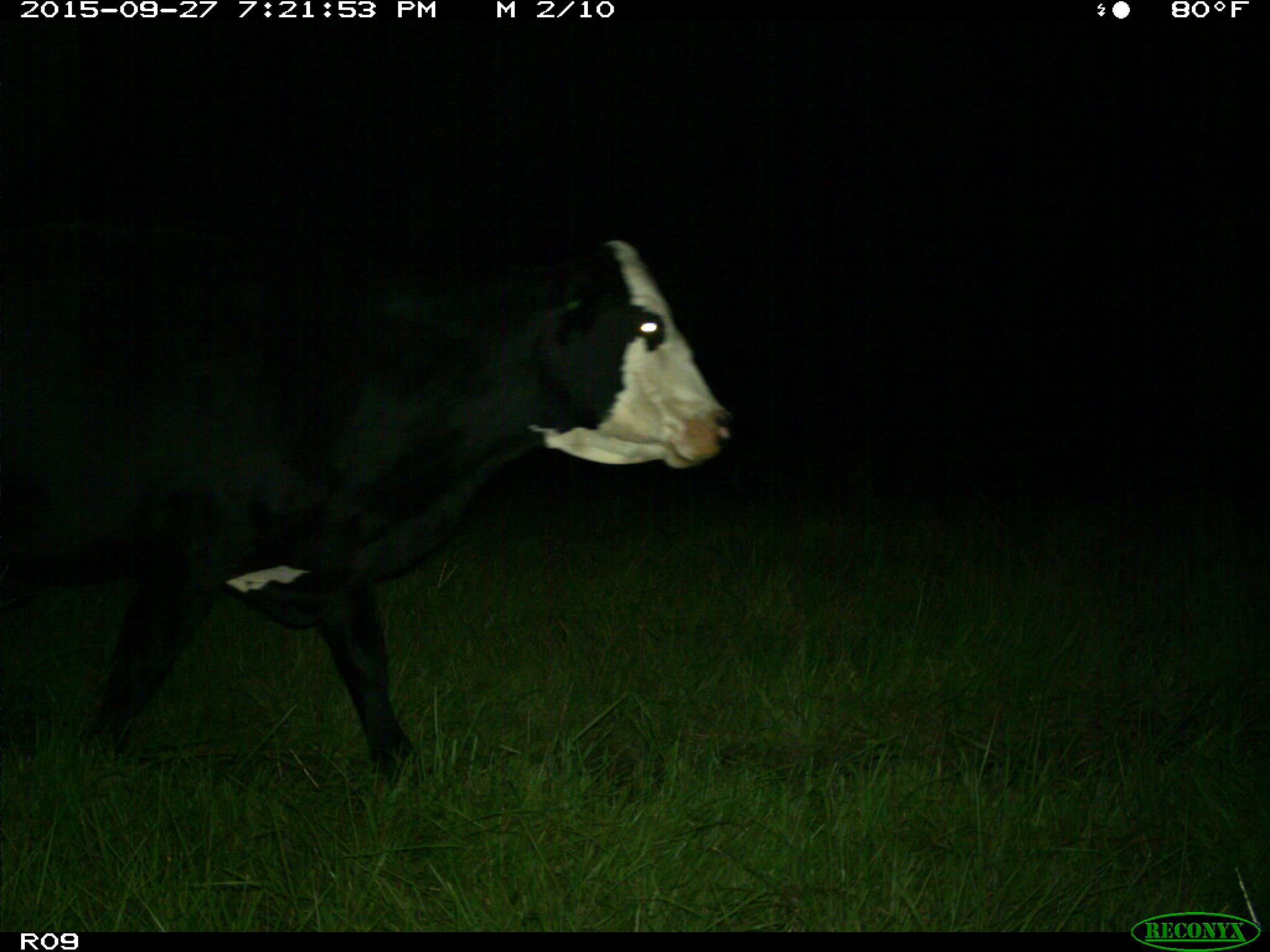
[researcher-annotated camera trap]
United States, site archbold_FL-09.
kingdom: Animalia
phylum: Chordata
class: Mammalia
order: Artiodactyla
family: Bovidae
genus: Bos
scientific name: Bos taurus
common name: domestic cow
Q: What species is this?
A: Bos taurus (domestic cow).